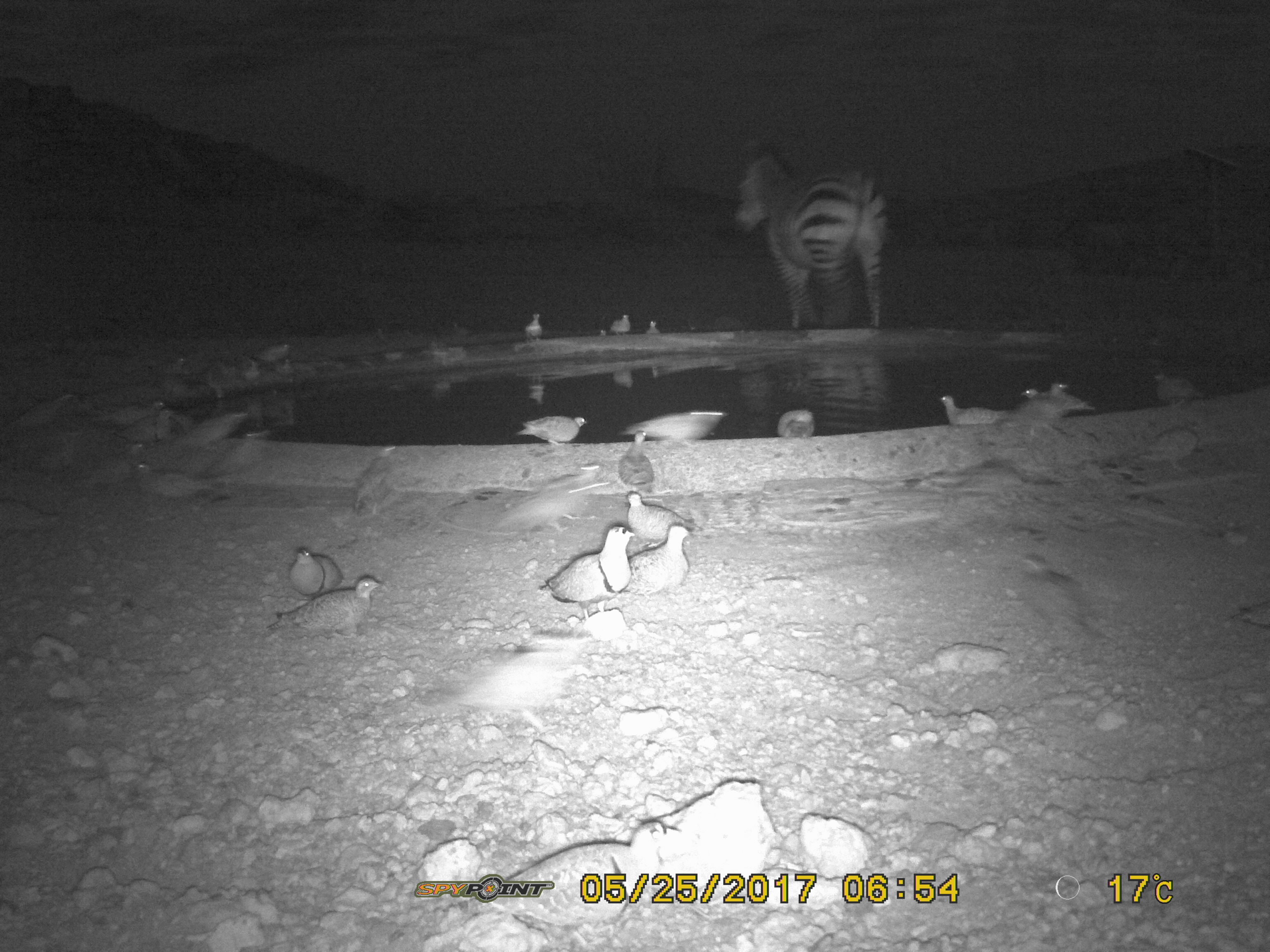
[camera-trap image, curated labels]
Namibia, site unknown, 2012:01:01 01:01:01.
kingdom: Animalia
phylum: Chordata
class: Mammalia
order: Perissodactyla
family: Equidae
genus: Equus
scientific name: Equus zebra hartmannae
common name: hartmann's mountain zebra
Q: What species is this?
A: Equus zebra hartmannae (hartmann's mountain zebra).